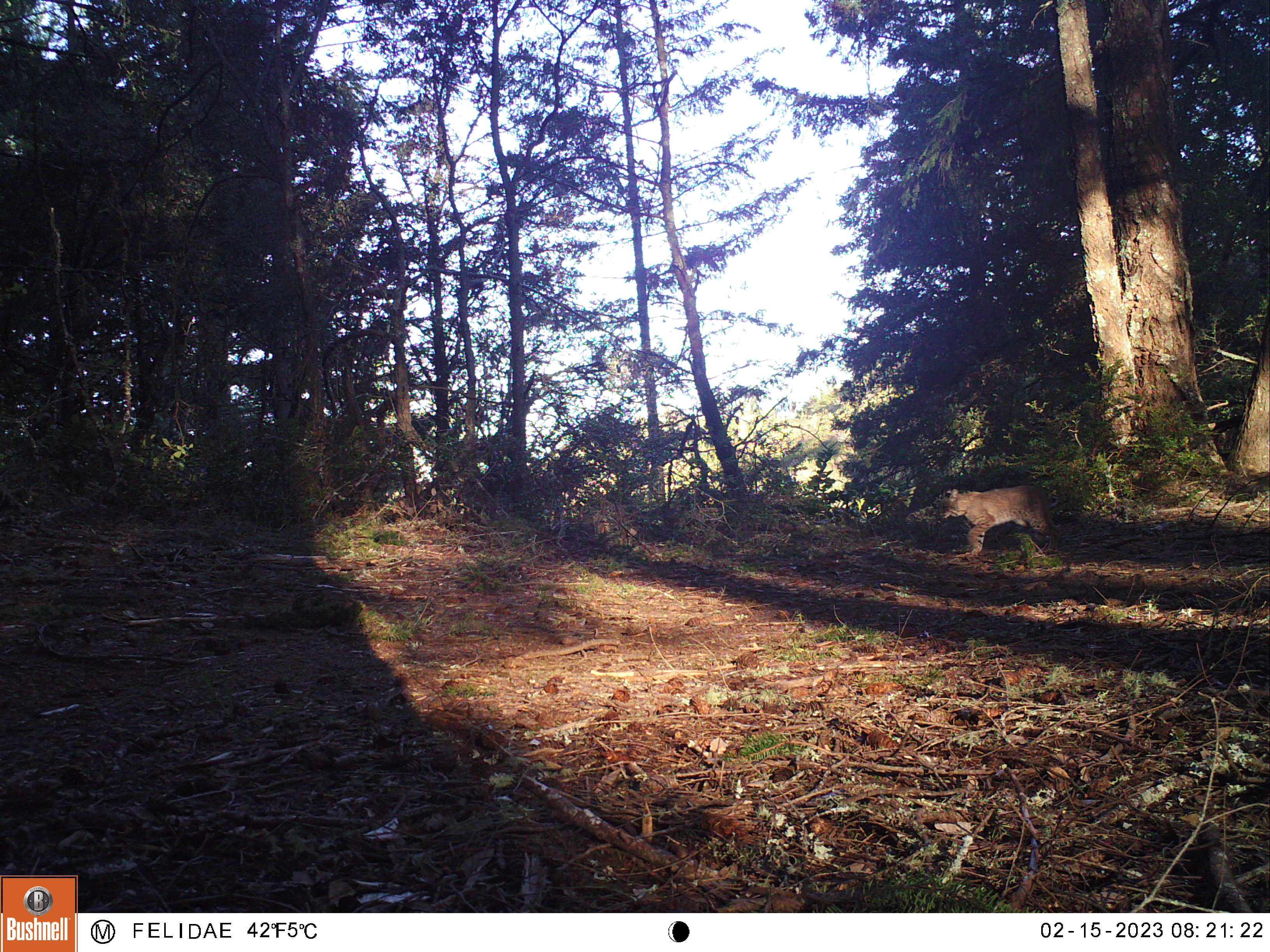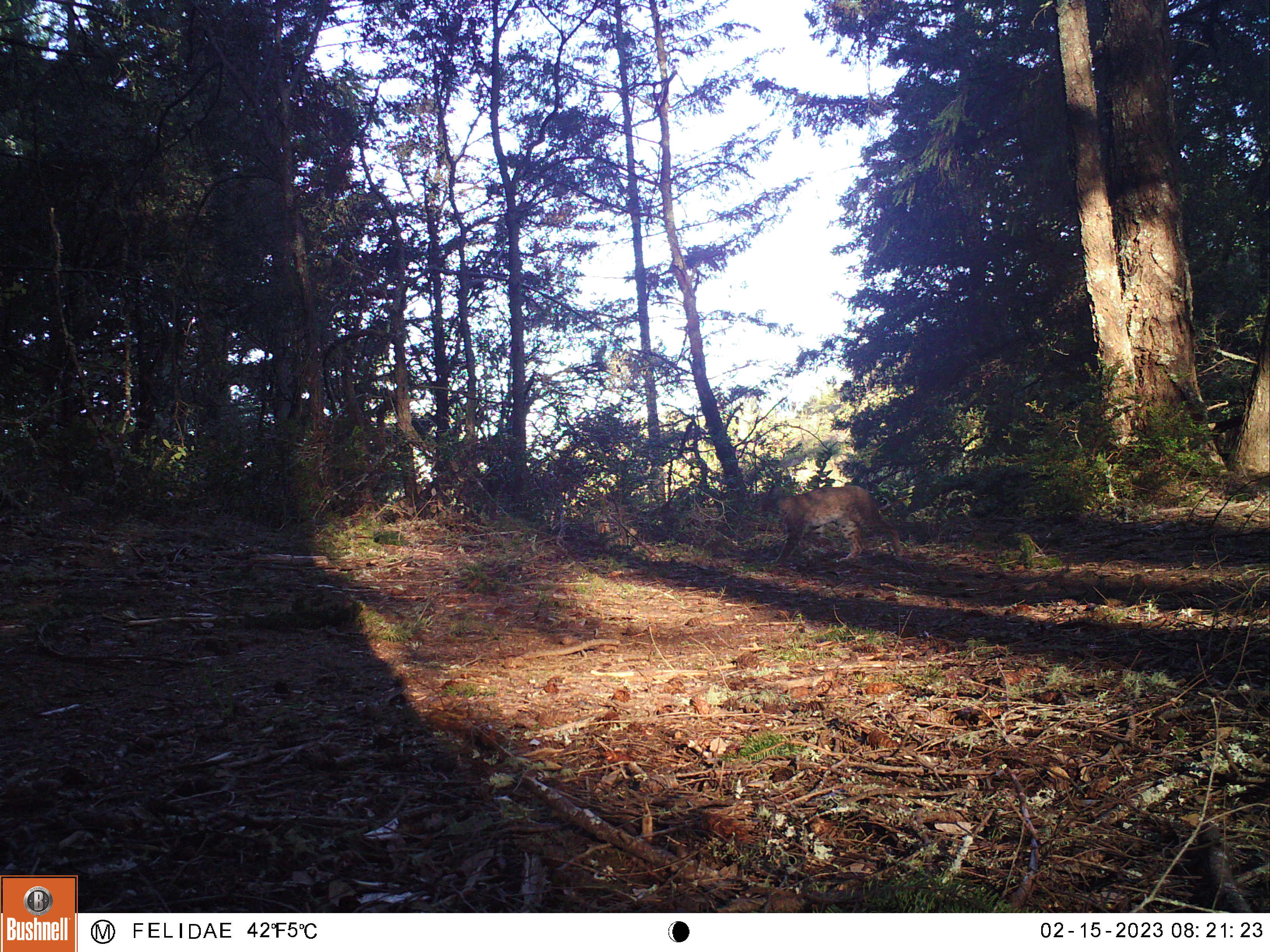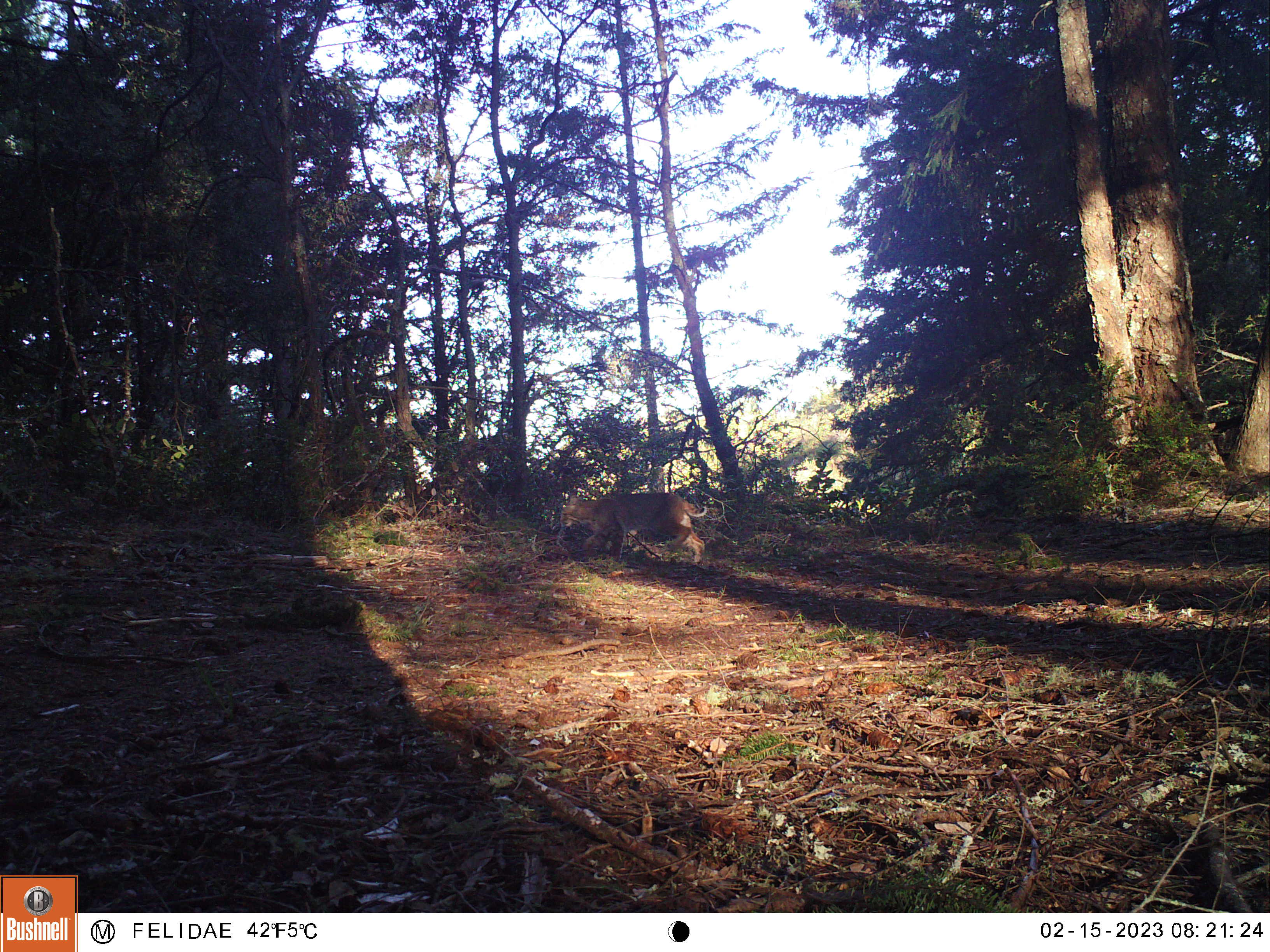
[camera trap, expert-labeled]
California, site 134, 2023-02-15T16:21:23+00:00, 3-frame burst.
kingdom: Animalia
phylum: Chordata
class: Mammalia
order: Carnivora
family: Felidae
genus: Lynx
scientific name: Lynx rufus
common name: bobcat